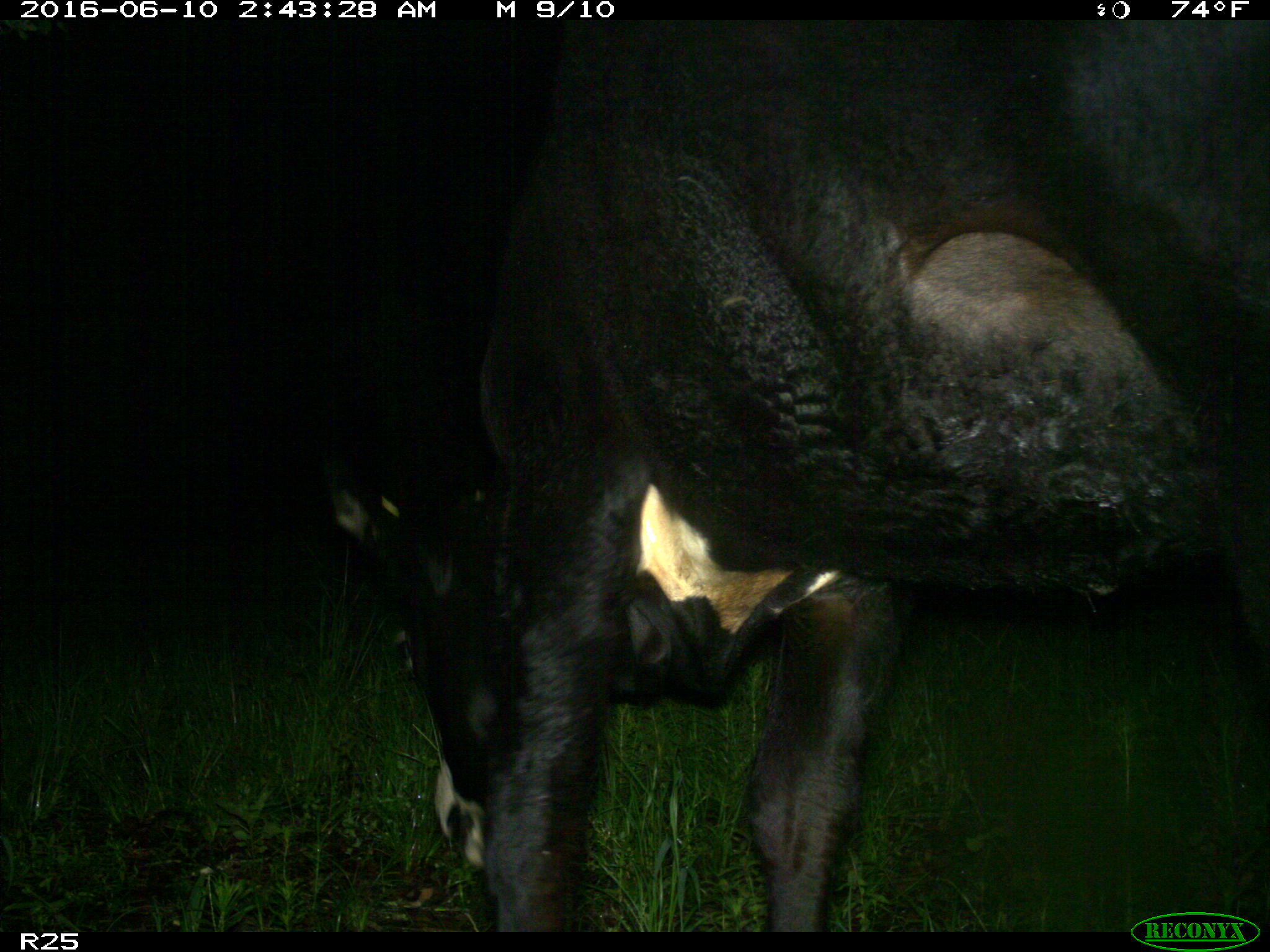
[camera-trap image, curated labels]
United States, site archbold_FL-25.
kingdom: Animalia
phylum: Chordata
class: Mammalia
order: Artiodactyla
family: Bovidae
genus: Bos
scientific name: Bos taurus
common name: domestic cow